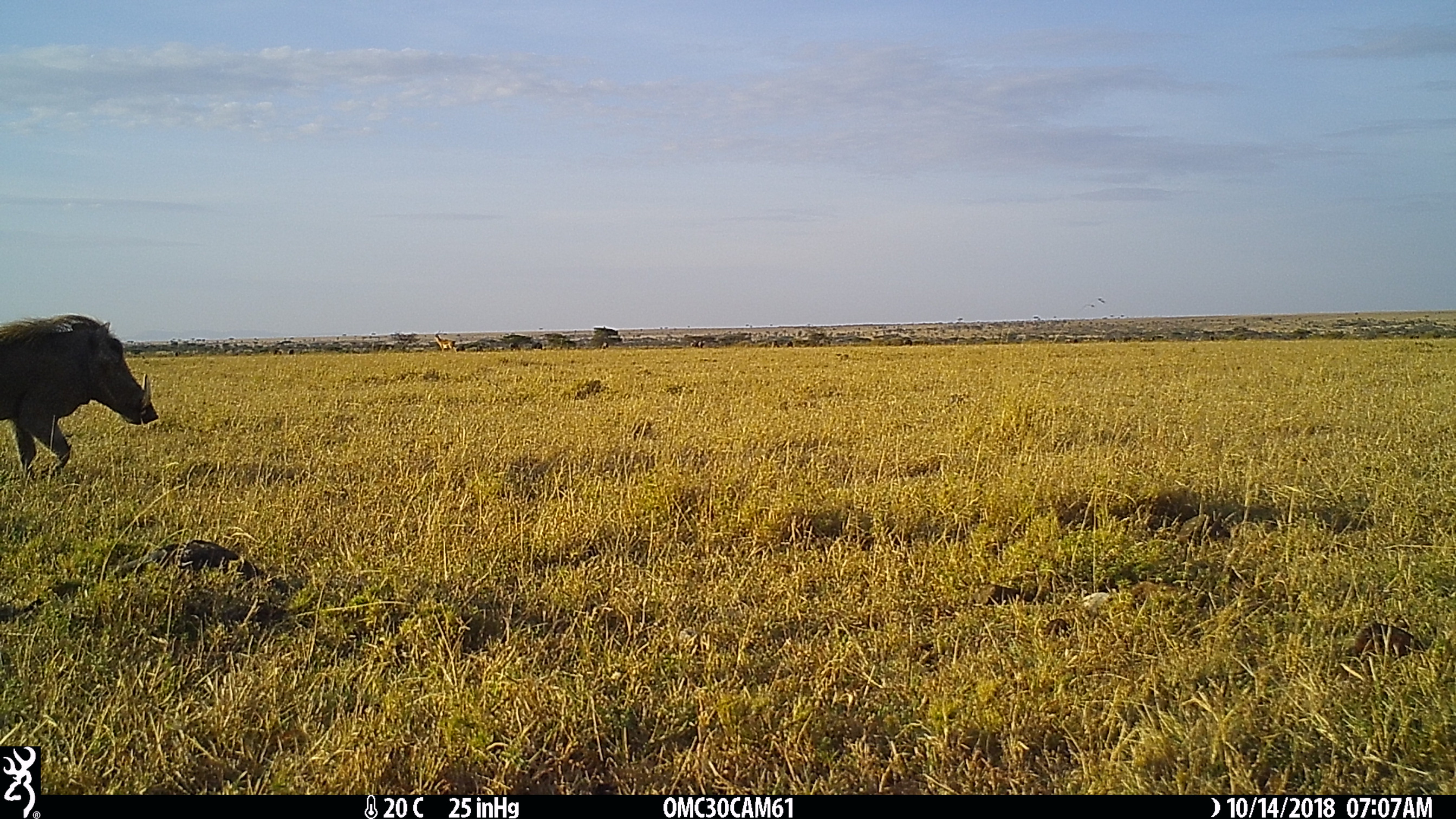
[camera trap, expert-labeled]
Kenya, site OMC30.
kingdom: Animalia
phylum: Chordata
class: Mammalia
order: Artiodactyla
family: Suidae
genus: Phacochoerus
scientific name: Phacochoerus africanus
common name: common warthog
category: warthog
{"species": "warthog (common warthog) (Phacochoerus africanus)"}